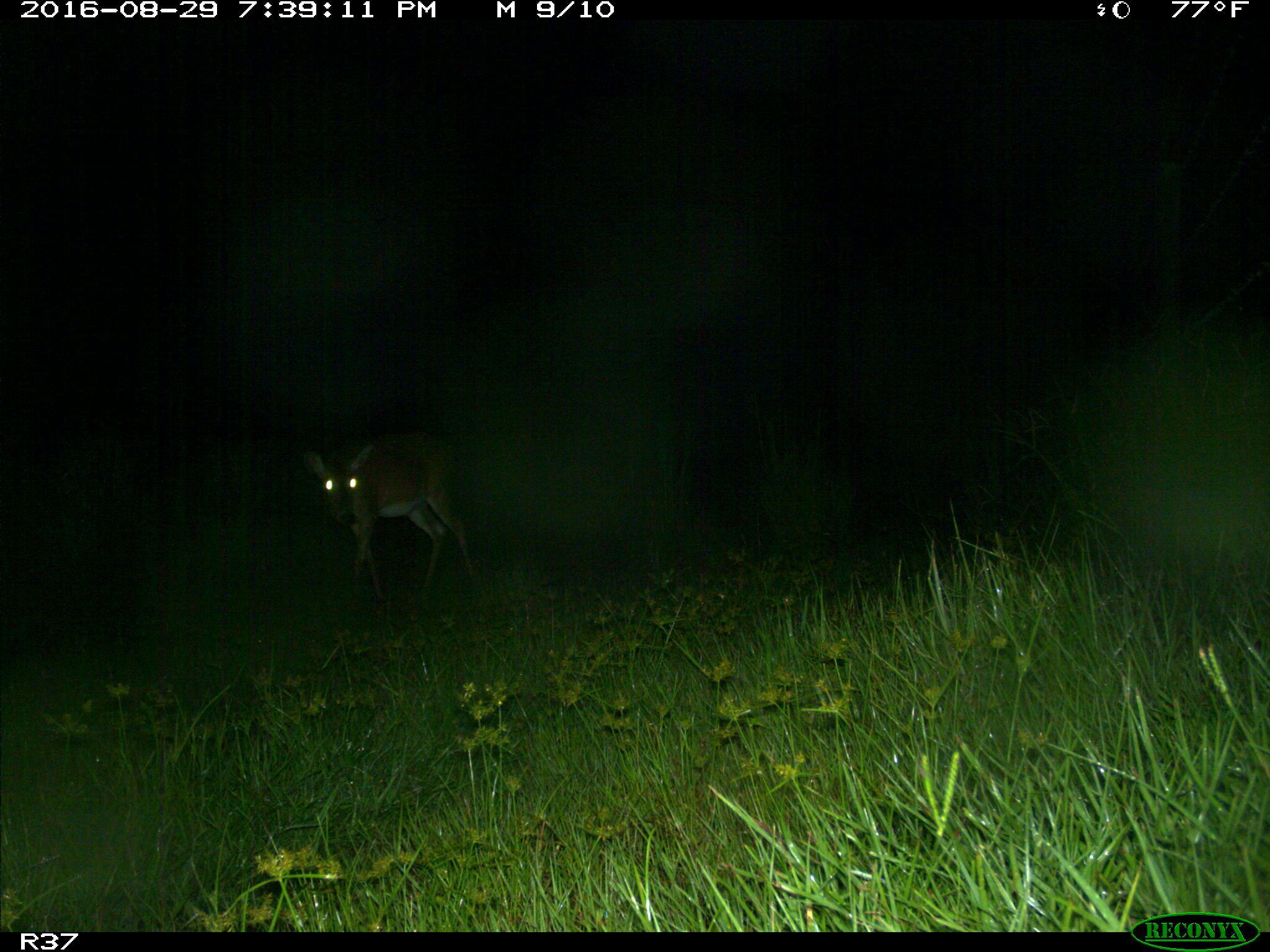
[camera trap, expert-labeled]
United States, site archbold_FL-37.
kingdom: Animalia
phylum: Chordata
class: Mammalia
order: Artiodactyla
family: Cervidae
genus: Odocoileus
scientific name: Odocoileus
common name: deer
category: unidentified deer